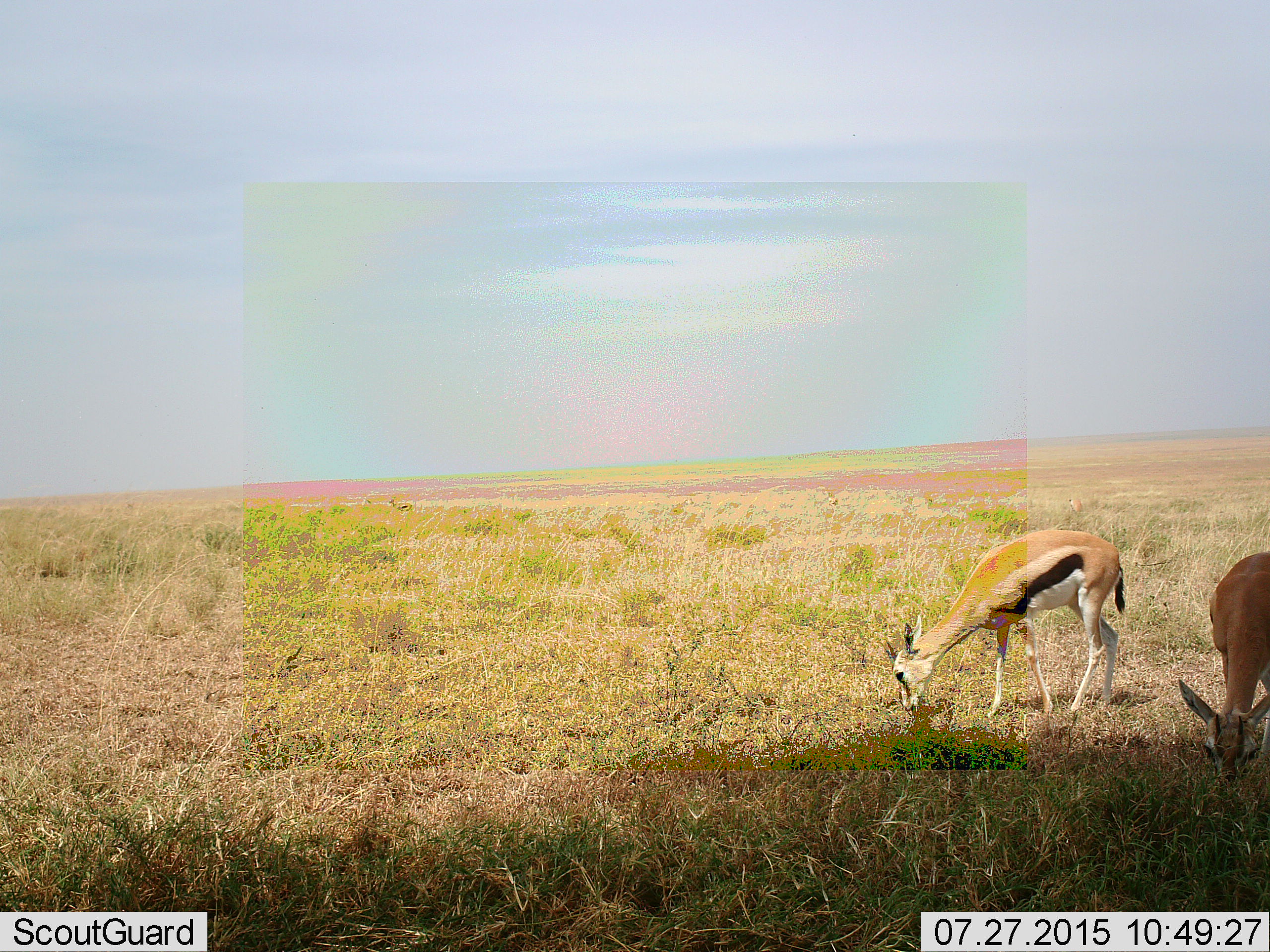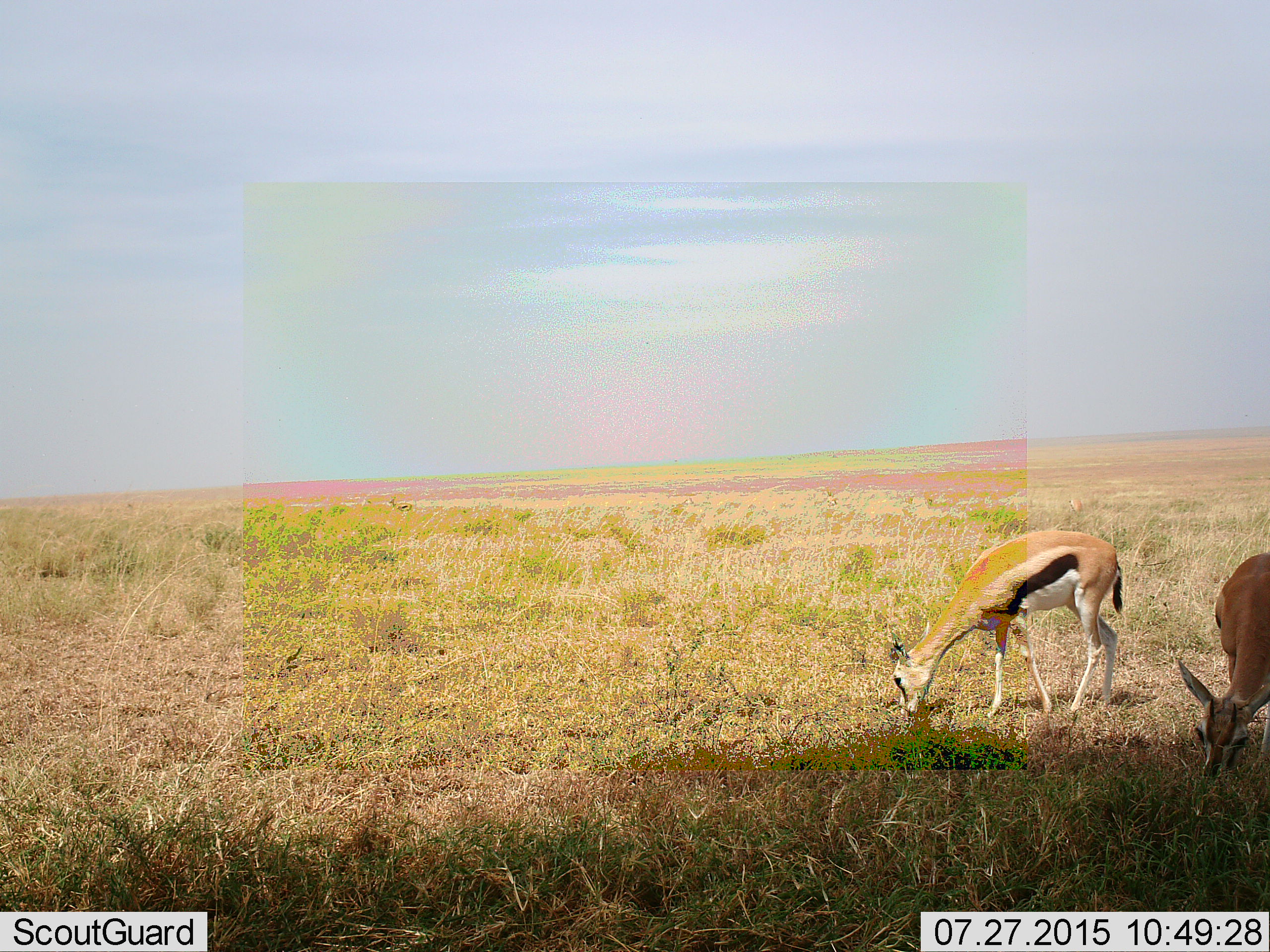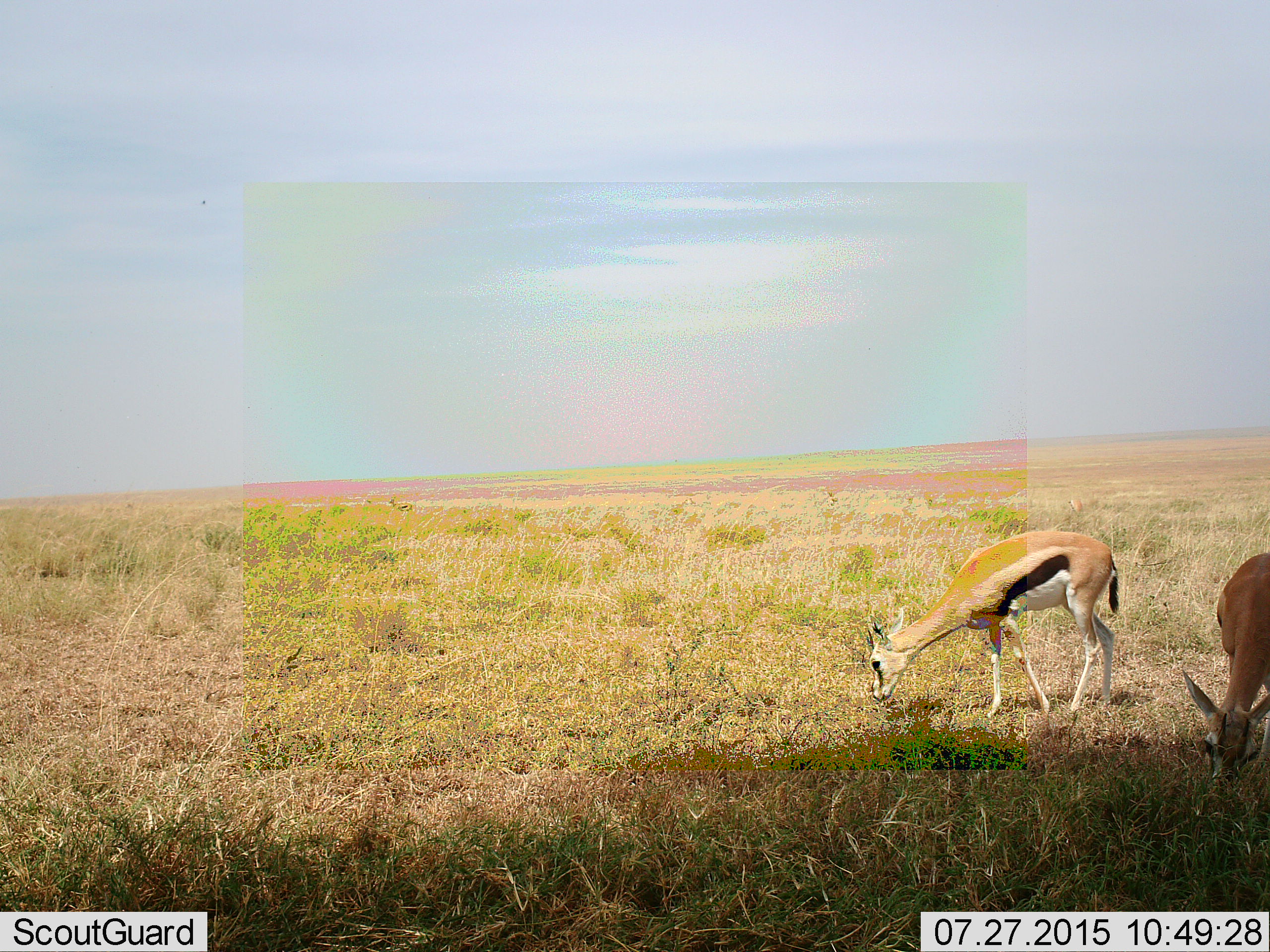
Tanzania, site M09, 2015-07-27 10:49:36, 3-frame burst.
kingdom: Animalia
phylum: Chordata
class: Mammalia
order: Artiodactyla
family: Bovidae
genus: Eudorcas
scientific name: Eudorcas thomsonii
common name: thomson's gazelle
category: gazellethomsons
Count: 2.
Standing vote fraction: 22%.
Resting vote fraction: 0%.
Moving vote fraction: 0%.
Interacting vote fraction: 0%.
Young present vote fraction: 0%.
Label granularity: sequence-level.